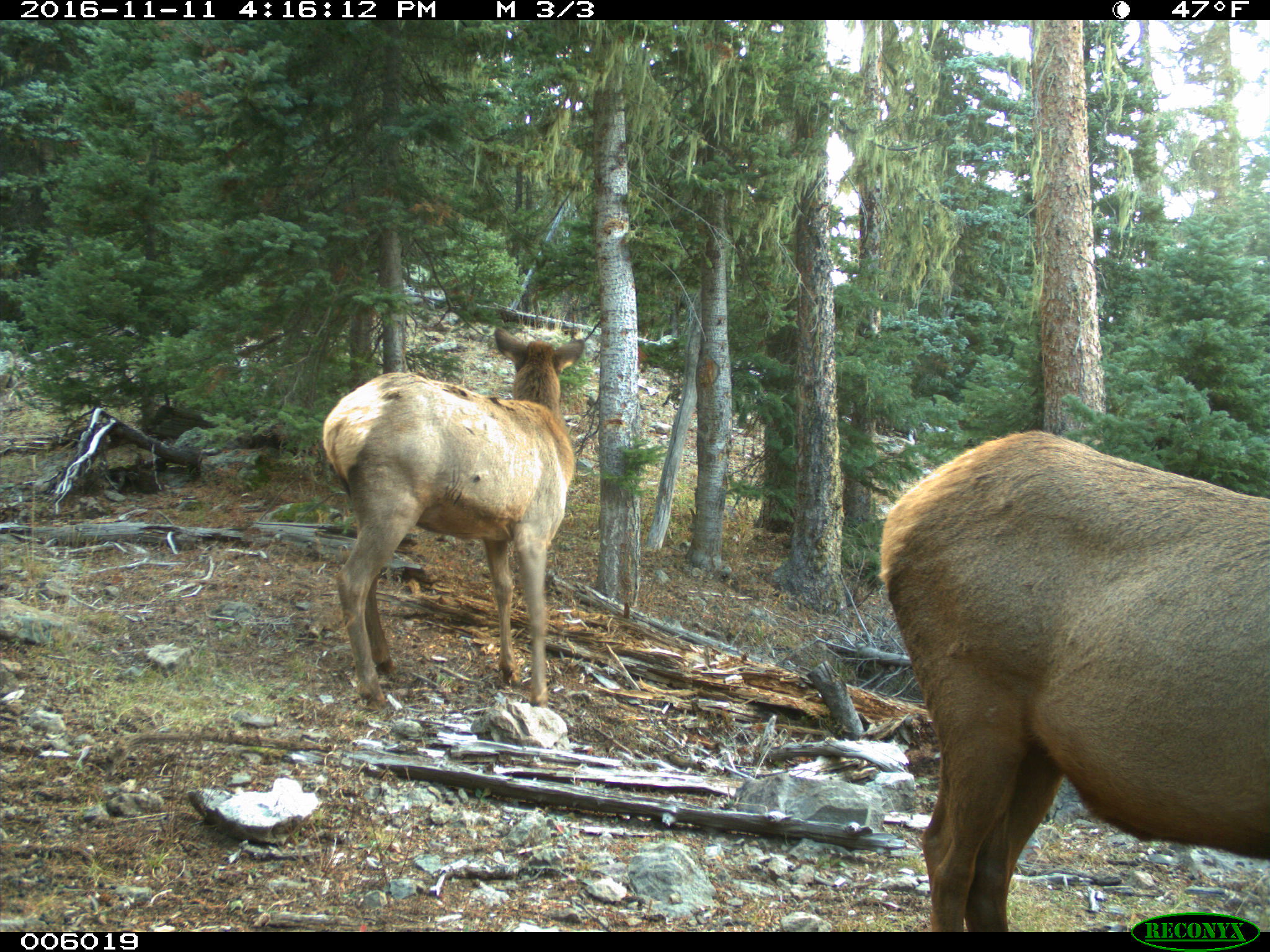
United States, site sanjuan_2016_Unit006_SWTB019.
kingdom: Animalia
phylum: Chordata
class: Mammalia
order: Artiodactyla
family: Cervidae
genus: Cervus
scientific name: Cervus elaphus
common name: red deer